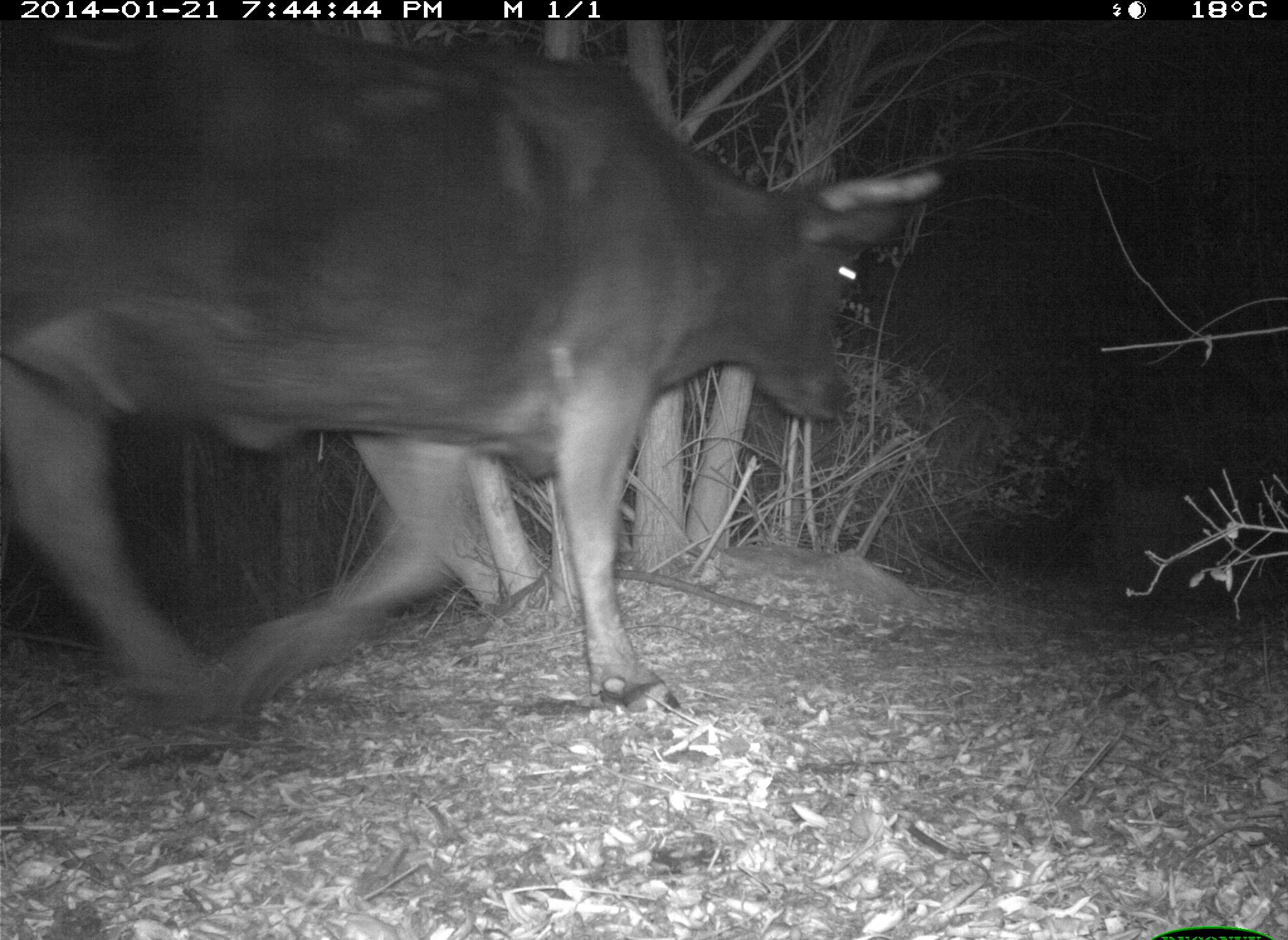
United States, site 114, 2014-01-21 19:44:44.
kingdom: Animalia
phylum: Chordata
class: Mammalia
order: Artiodactyla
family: Bovidae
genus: Bos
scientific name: Bos taurus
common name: cow